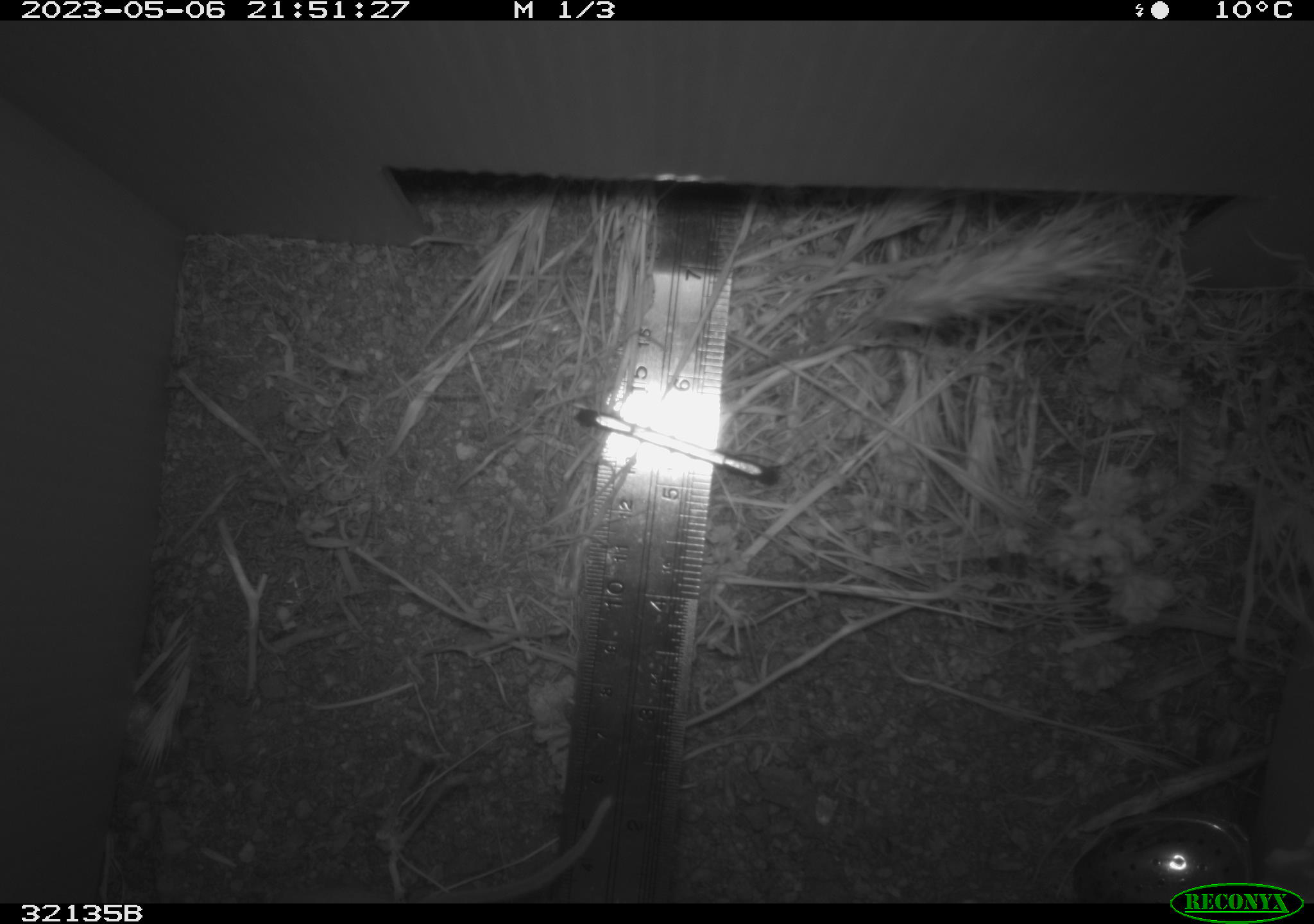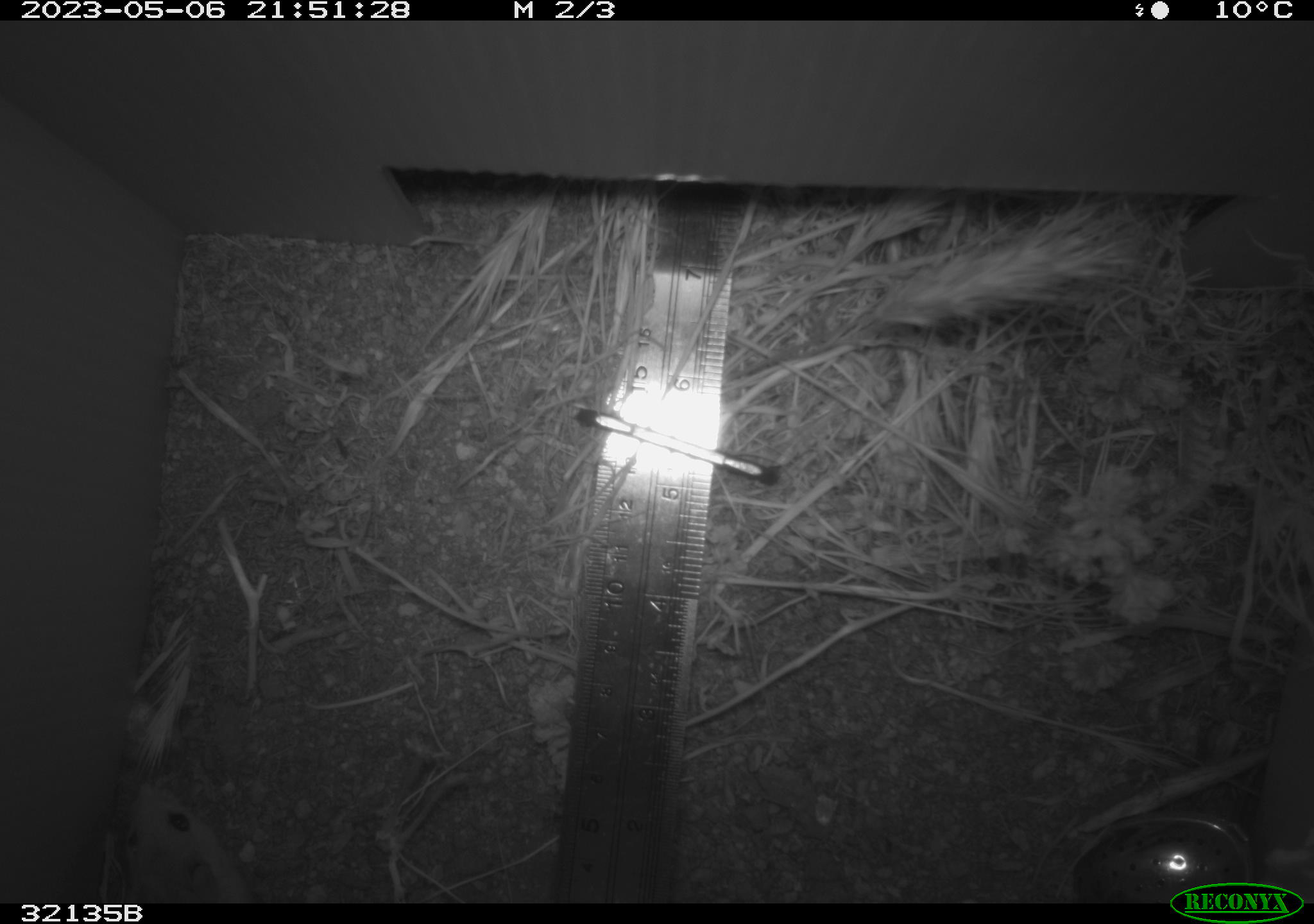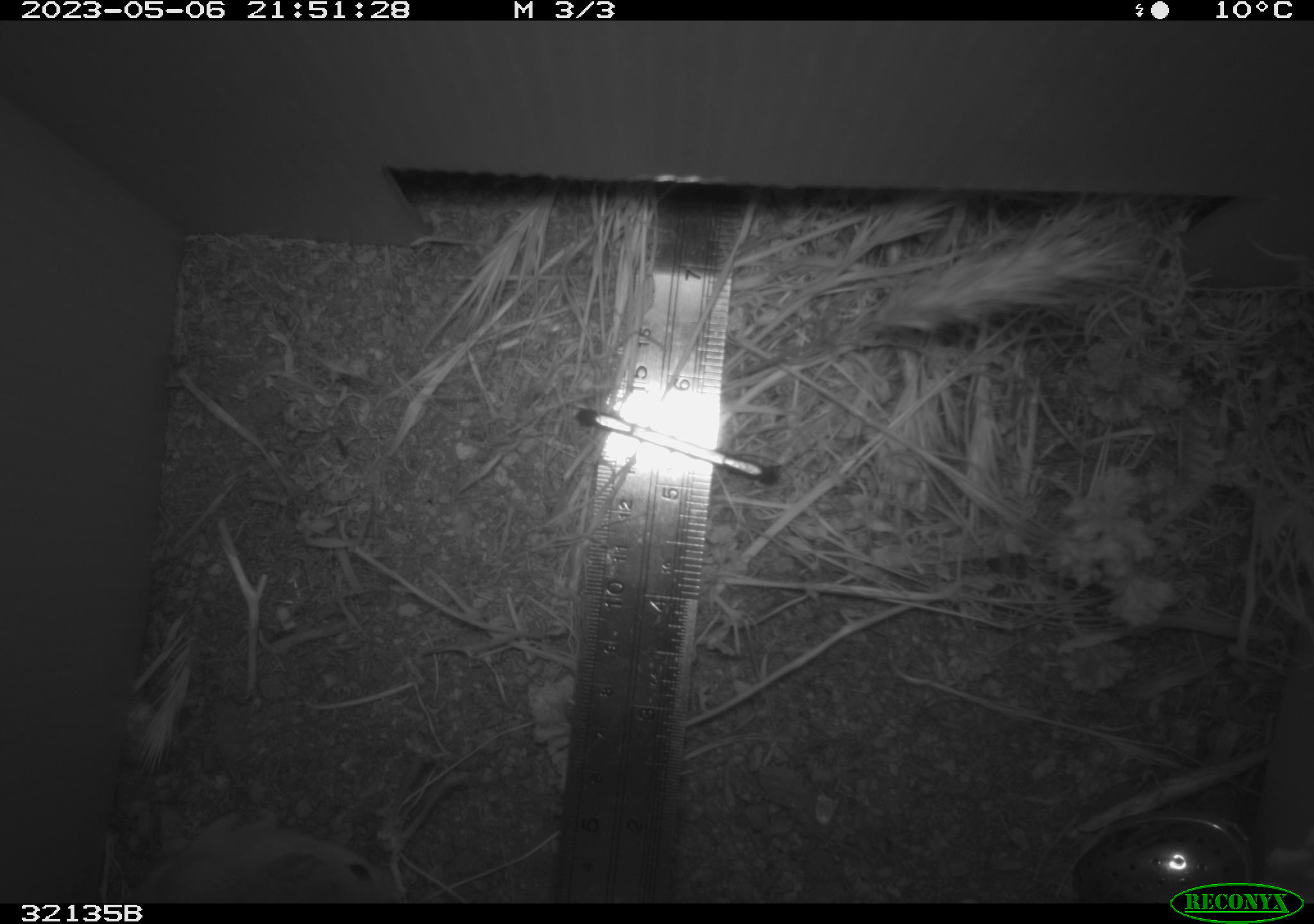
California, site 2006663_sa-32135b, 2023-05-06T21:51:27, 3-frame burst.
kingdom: Animalia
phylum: Chordata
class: Mammalia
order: Rodentia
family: Cricetidae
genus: Peromyscus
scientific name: Peromyscus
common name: deer mice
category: peromyscus species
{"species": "peromyscus species (deer mice) (Peromyscus)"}